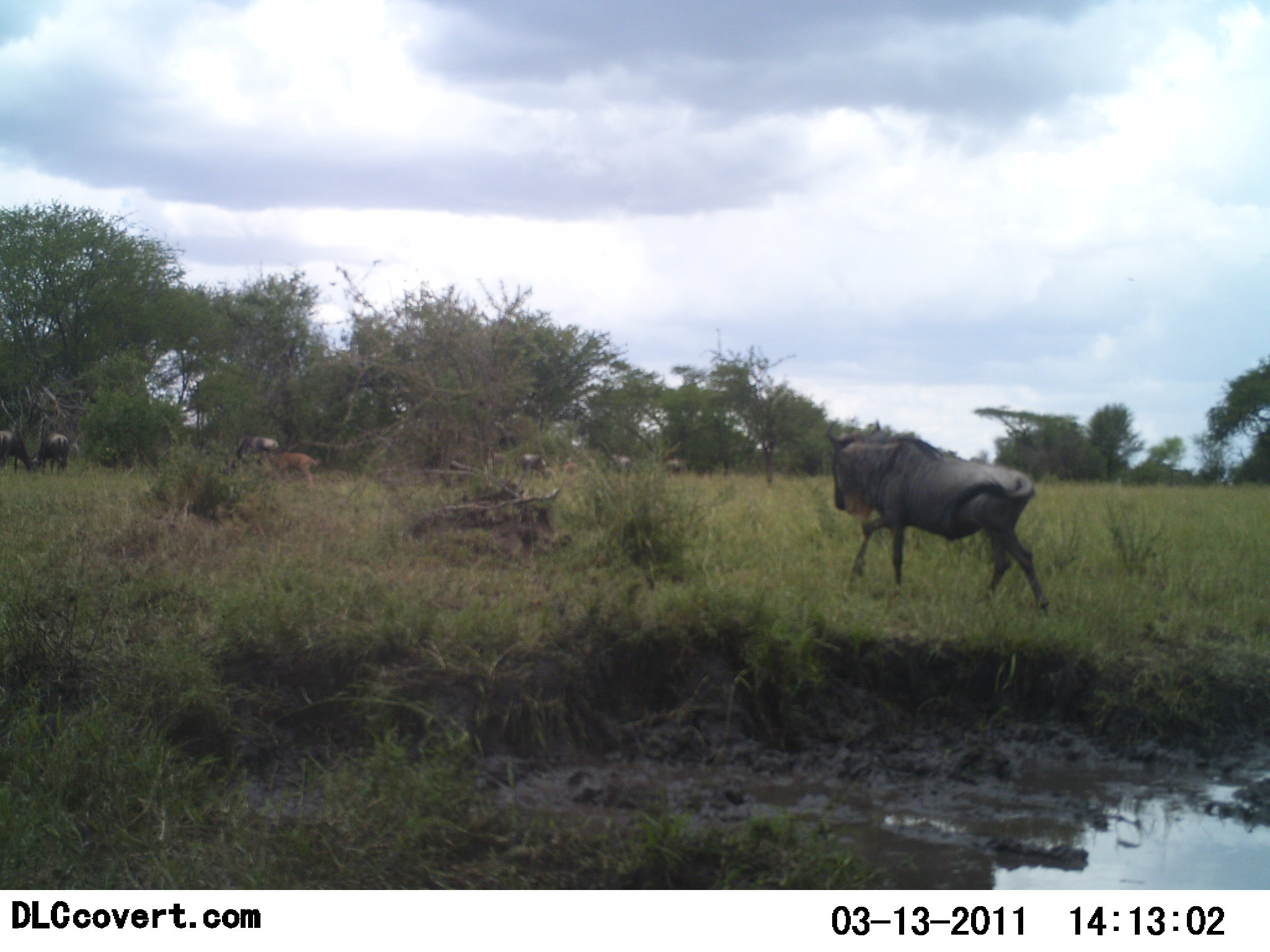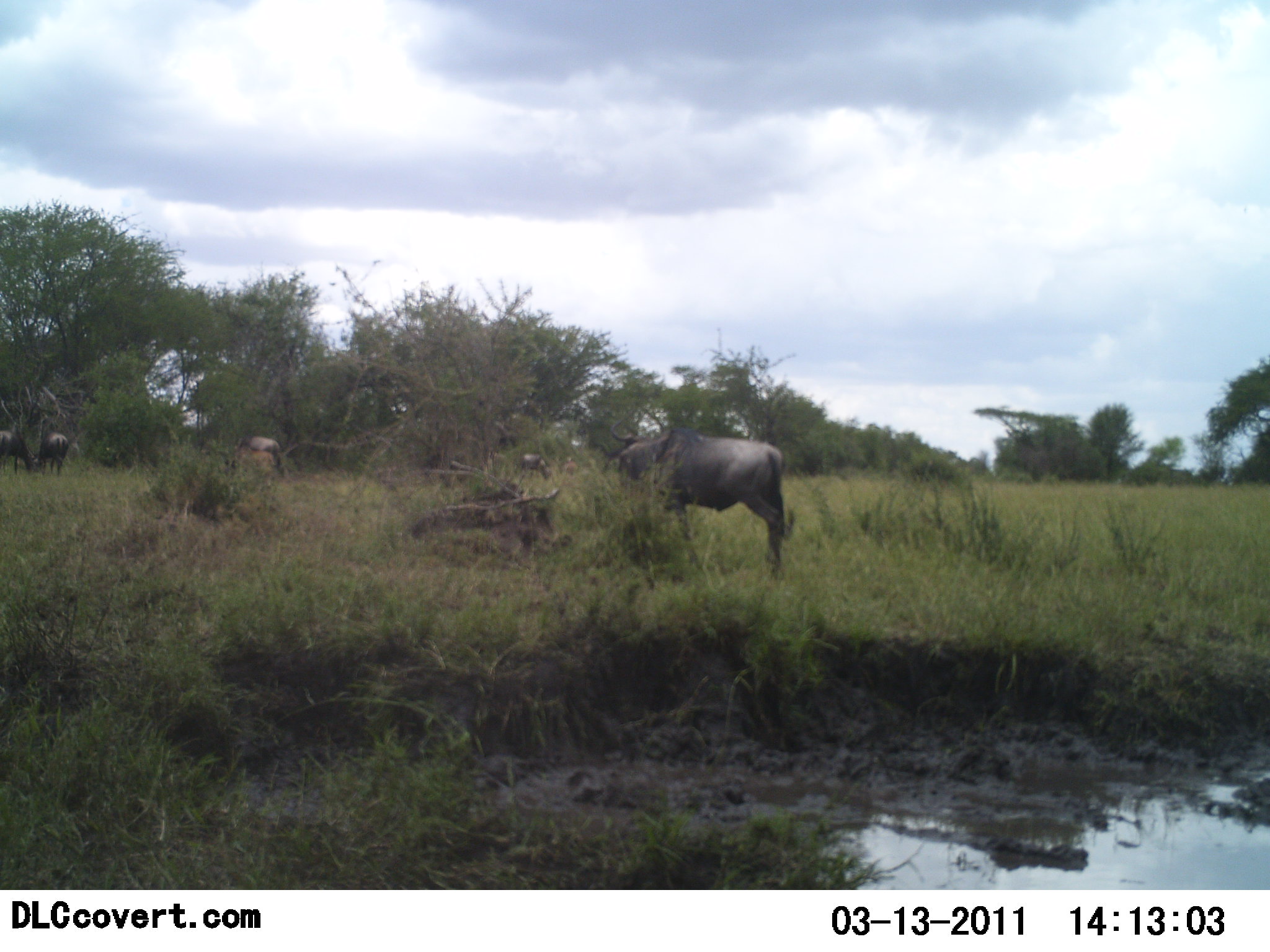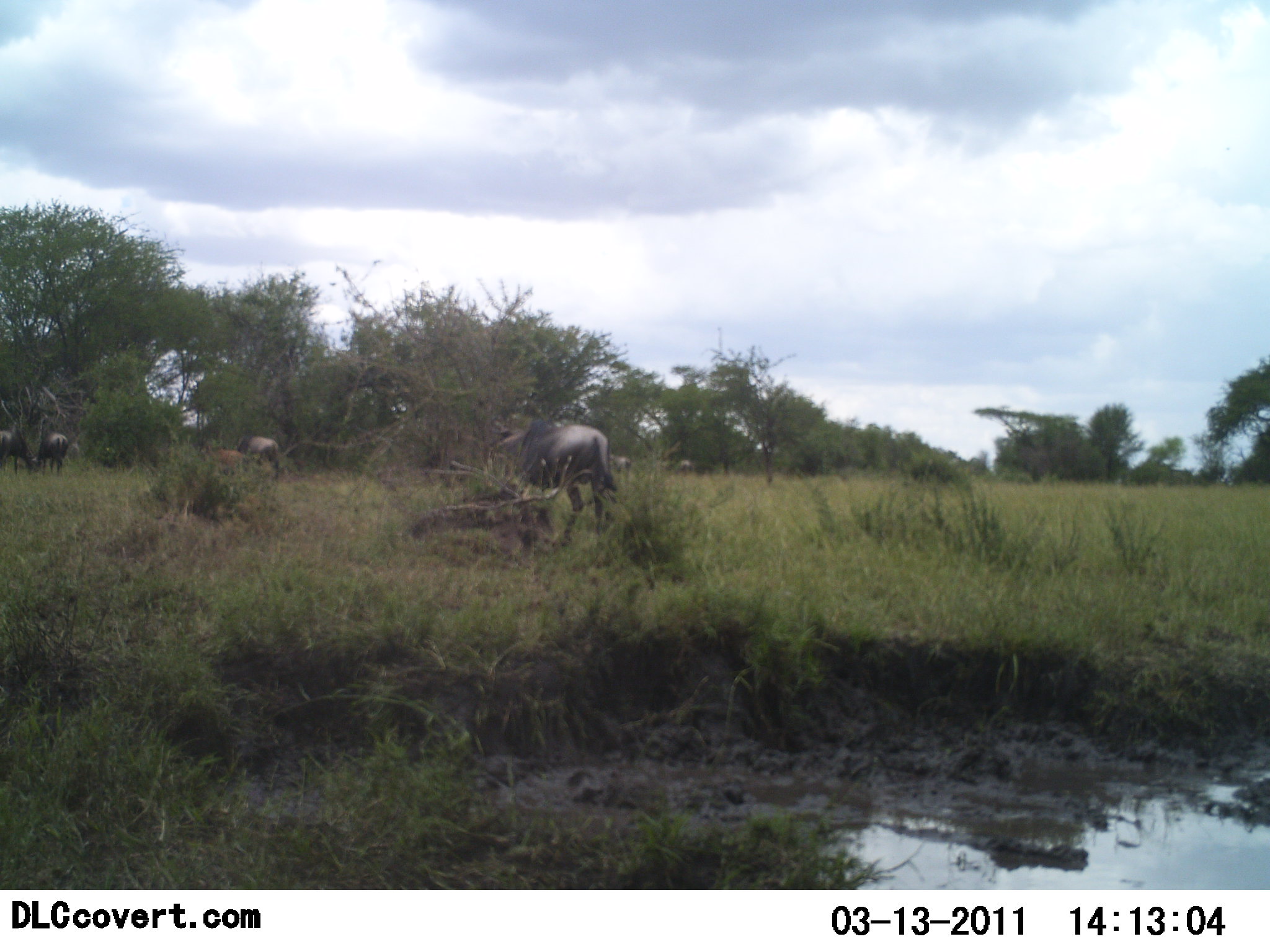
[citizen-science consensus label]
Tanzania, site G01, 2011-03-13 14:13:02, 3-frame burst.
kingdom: Animalia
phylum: Chordata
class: Mammalia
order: Artiodactyla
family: Bovidae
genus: Connochaetes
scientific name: Connochaetes taurinus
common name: blue wildebeest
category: wildebeest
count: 5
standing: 77%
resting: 8%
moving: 62%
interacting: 0%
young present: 15%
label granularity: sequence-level